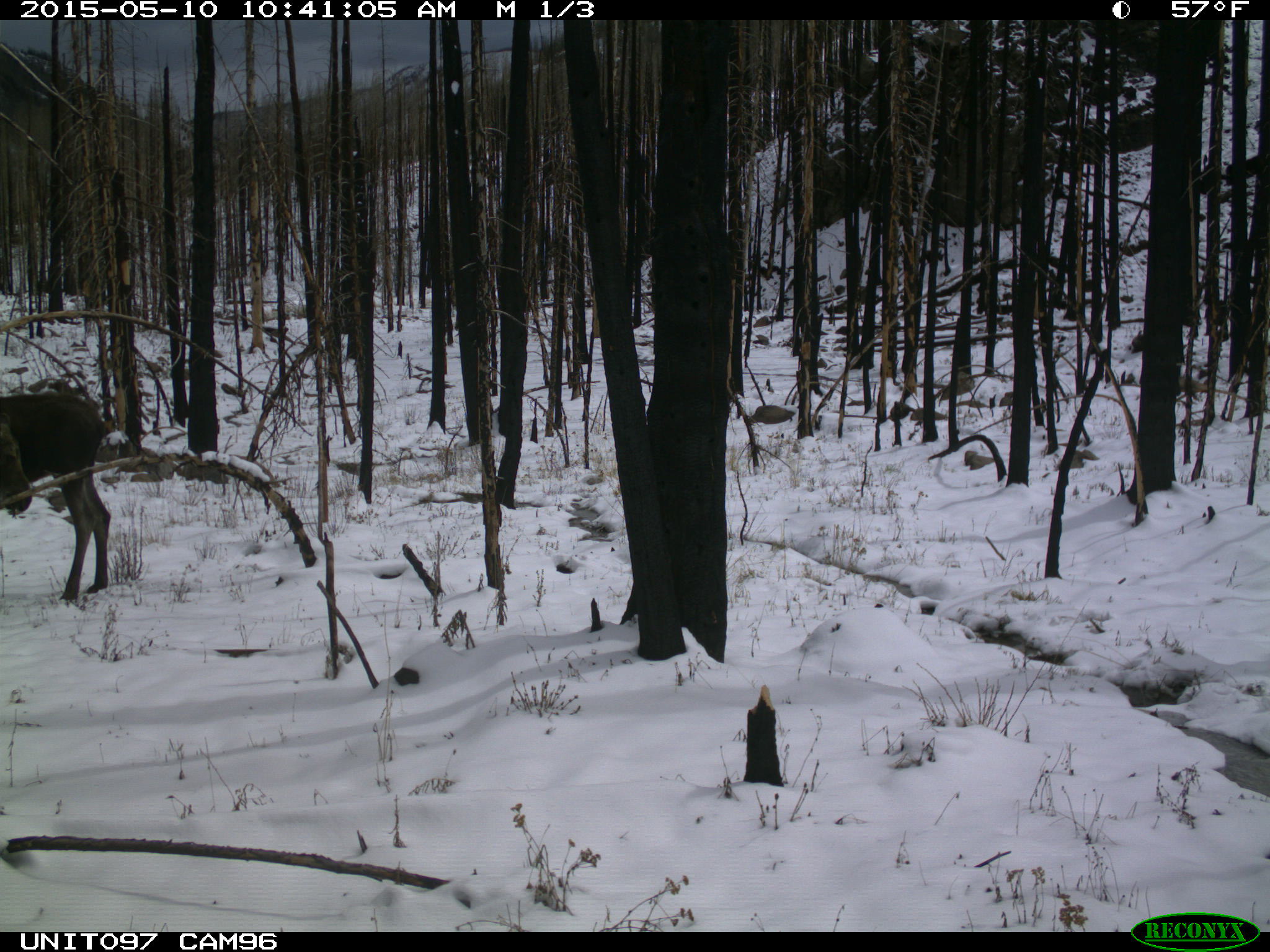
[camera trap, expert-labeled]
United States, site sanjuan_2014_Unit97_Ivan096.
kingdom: Animalia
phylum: Chordata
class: Mammalia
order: Artiodactyla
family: Cervidae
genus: Alces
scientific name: Alces alces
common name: moose